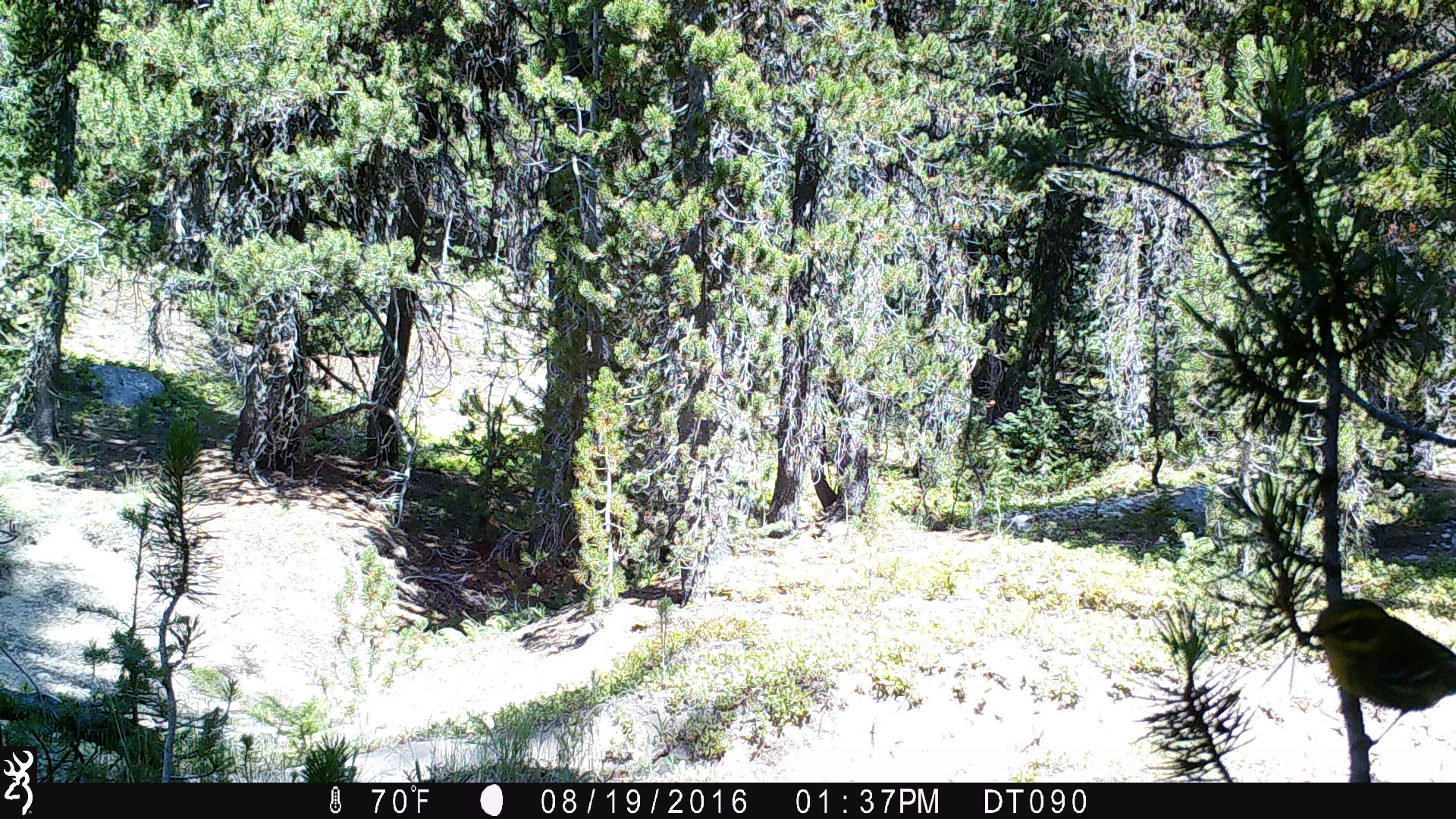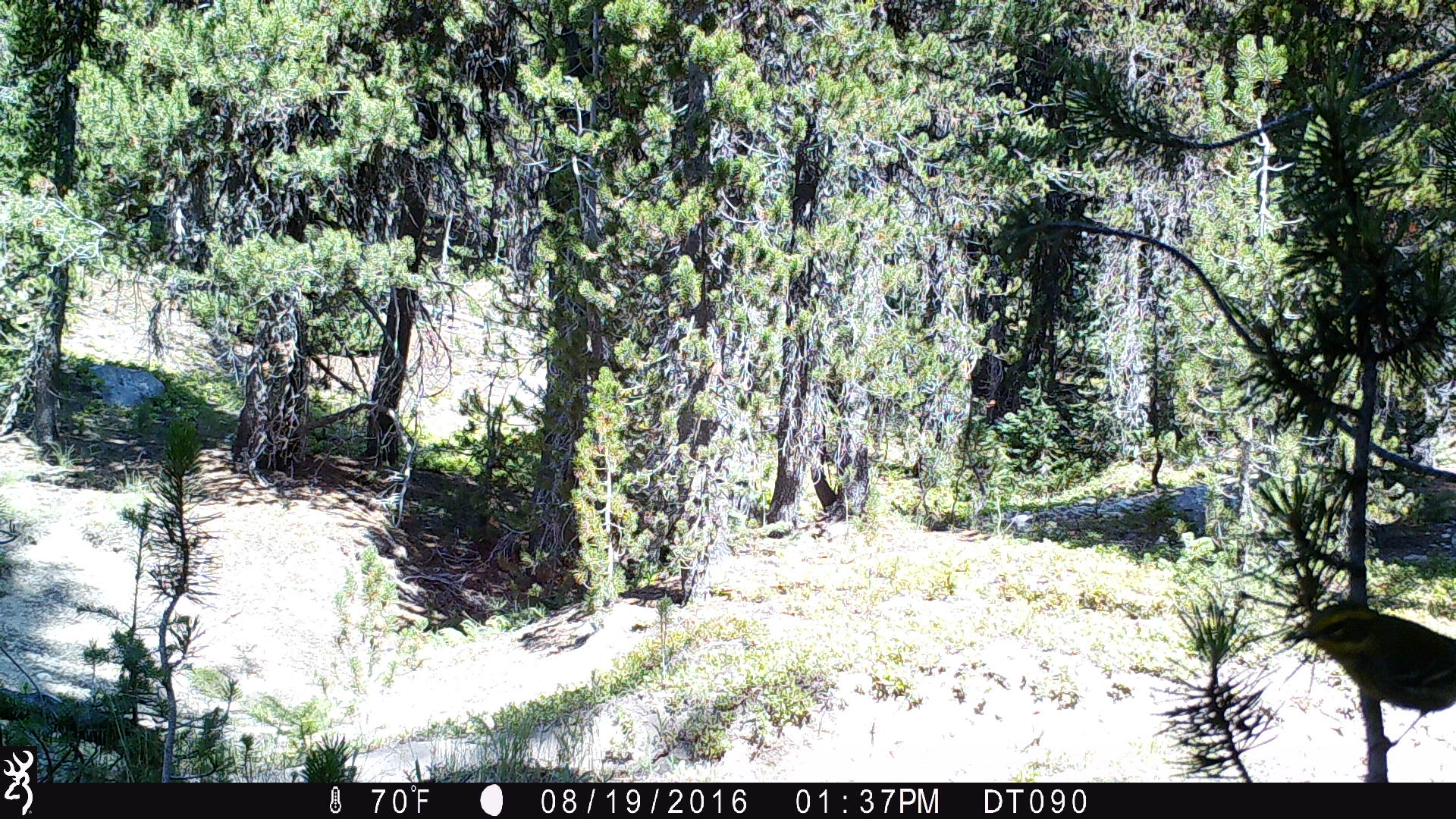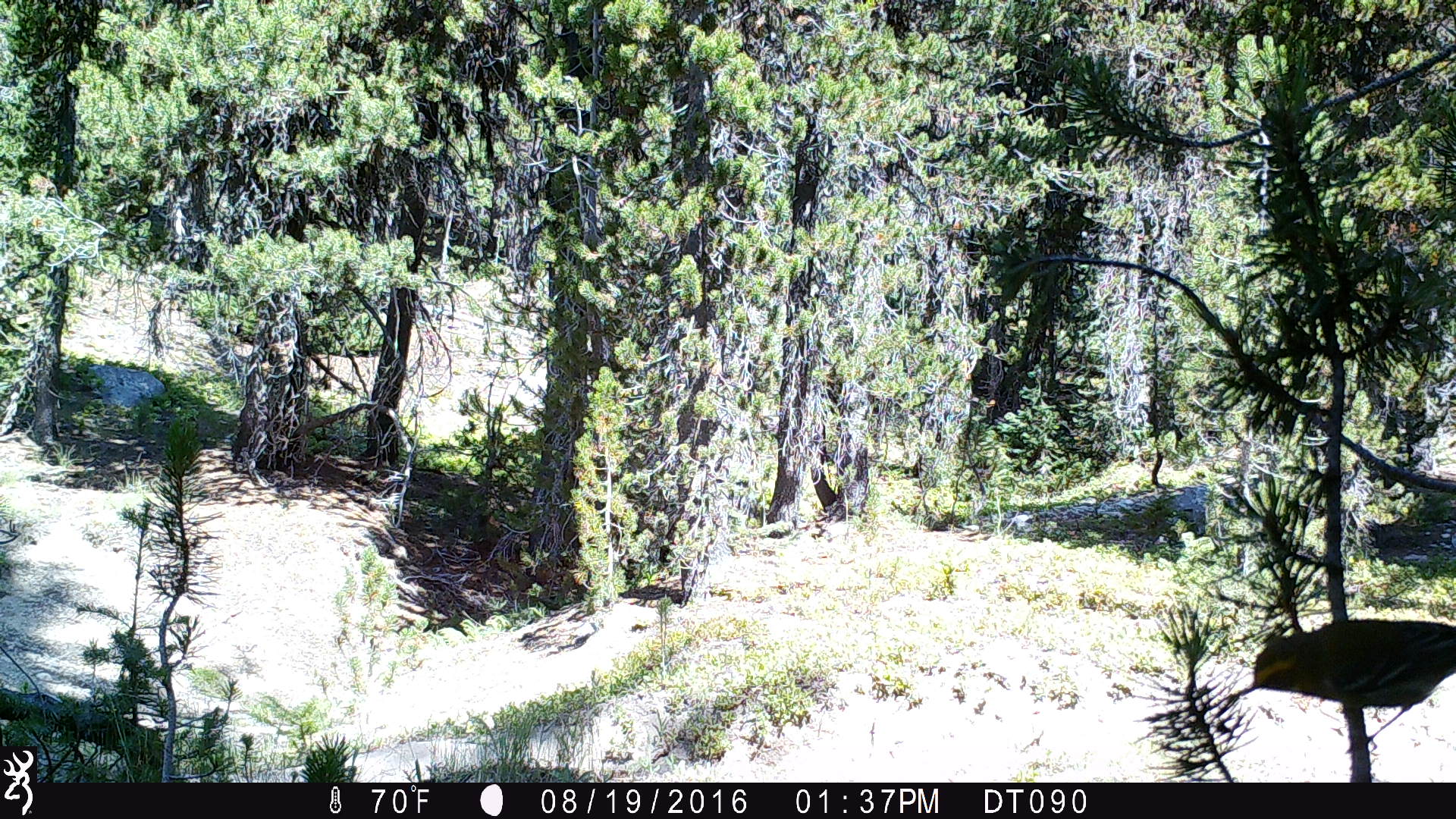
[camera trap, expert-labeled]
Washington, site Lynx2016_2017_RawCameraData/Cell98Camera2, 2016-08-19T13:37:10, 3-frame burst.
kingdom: Animalia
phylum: Chordata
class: Aves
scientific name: Aves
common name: birds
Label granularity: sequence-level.